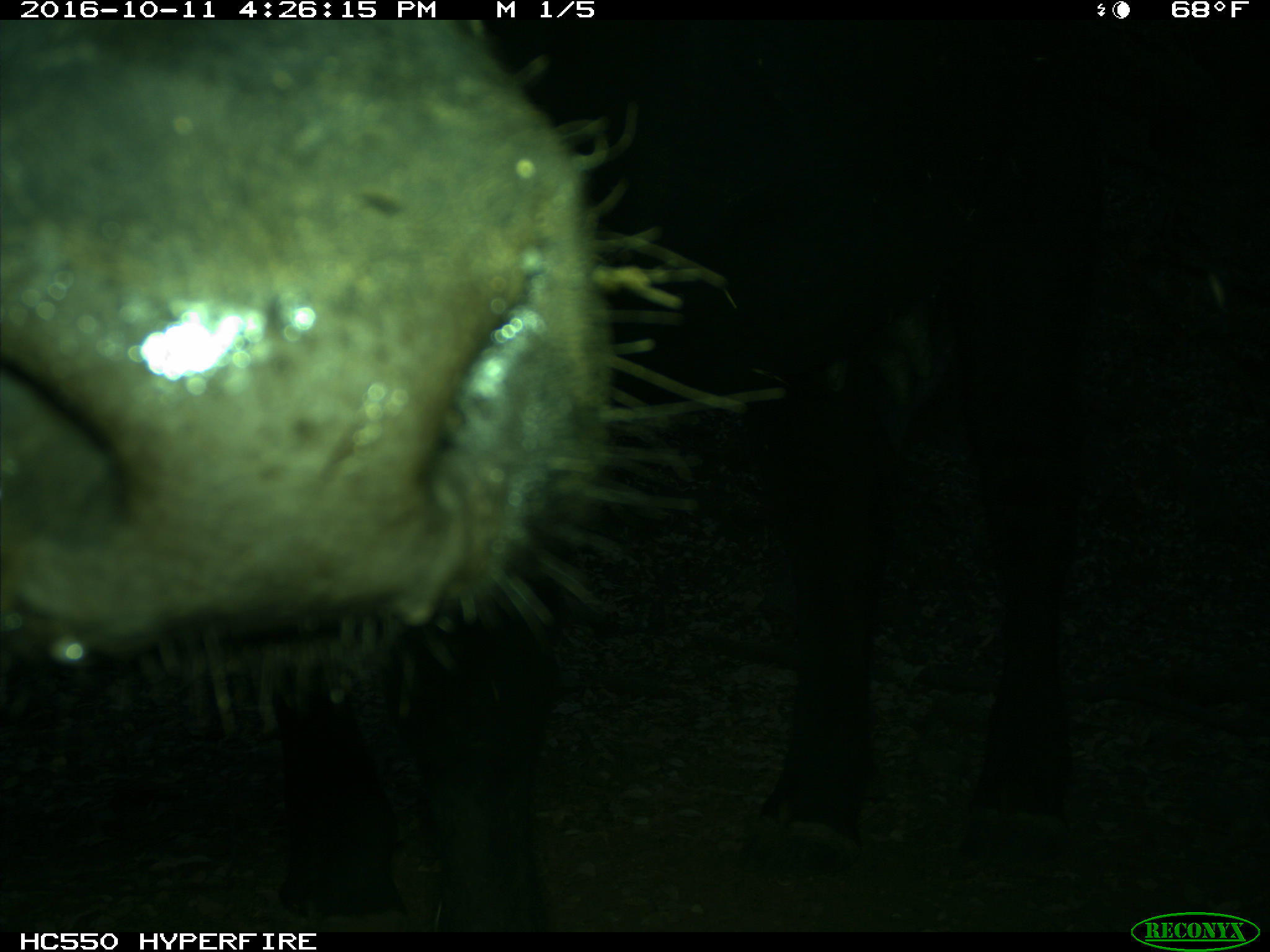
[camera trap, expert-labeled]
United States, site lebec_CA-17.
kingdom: Animalia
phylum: Chordata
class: Mammalia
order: Artiodactyla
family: Bovidae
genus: Bos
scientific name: Bos taurus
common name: domestic cow